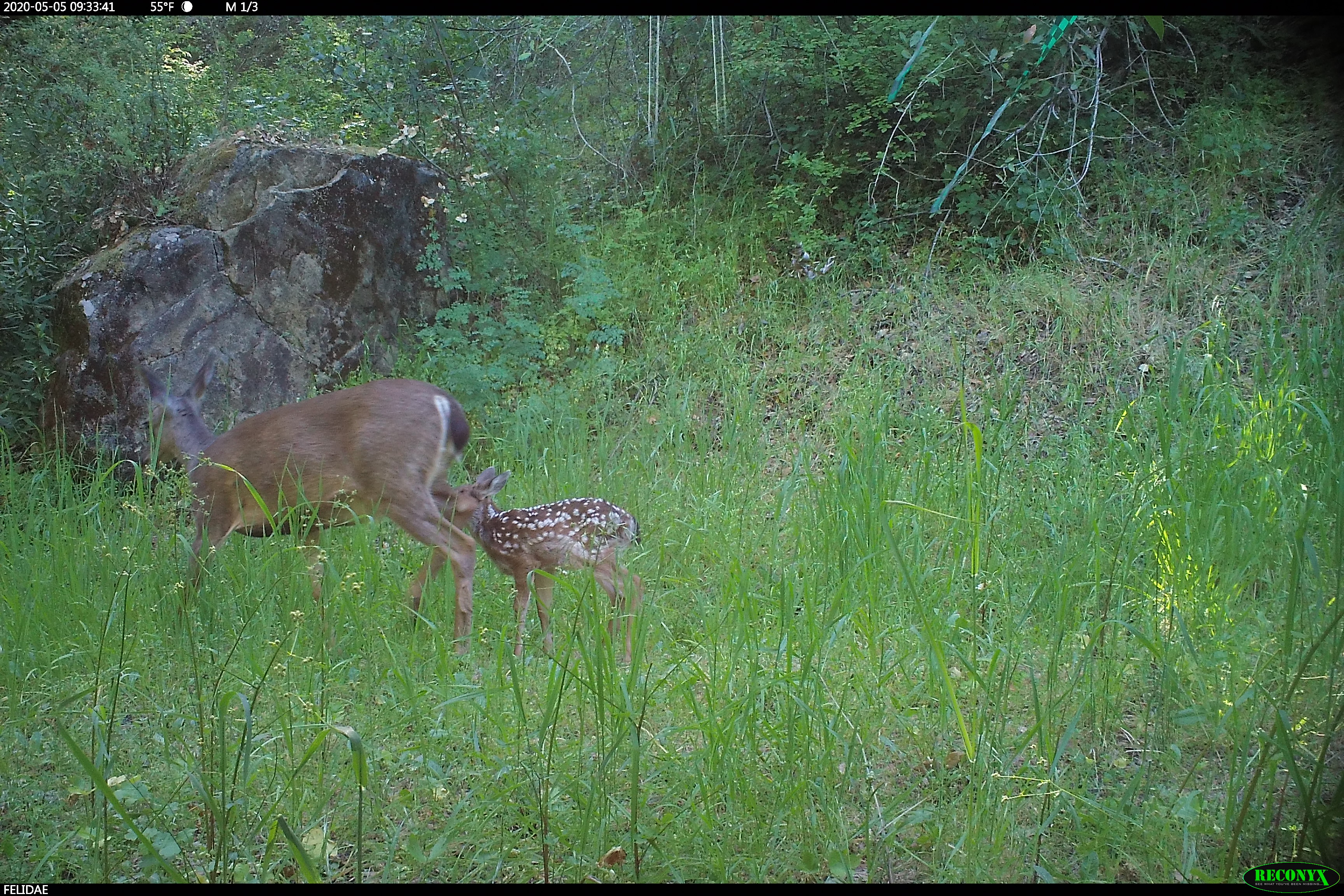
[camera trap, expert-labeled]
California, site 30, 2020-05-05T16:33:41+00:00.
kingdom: Animalia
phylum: Chordata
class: Mammalia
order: Artiodactyla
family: Cervidae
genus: Odocoileus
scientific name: Odocoileus hemionus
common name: mule deer